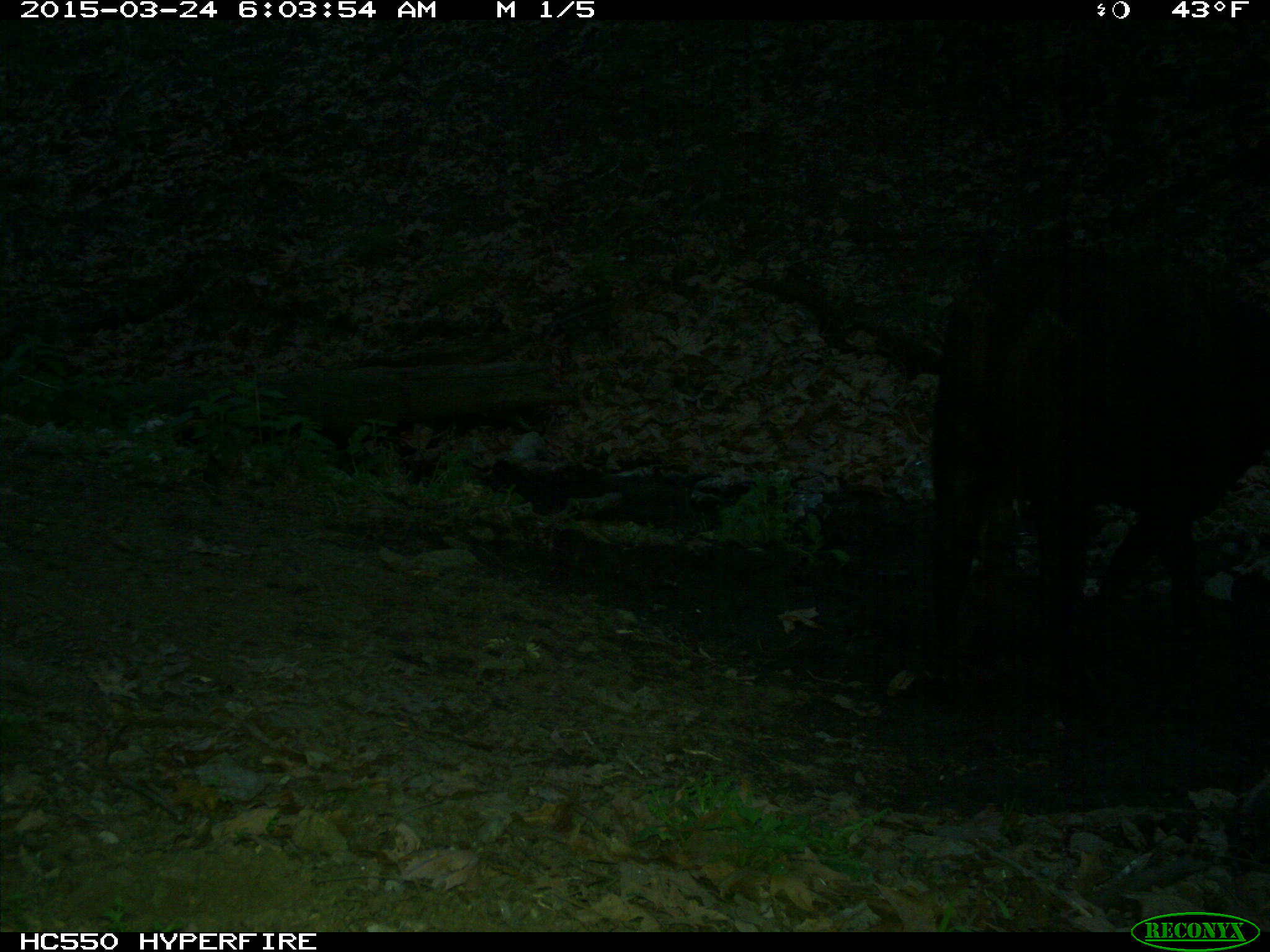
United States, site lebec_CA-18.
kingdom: Animalia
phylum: Chordata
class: Mammalia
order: Artiodactyla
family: Bovidae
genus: Bos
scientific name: Bos taurus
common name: domestic cow